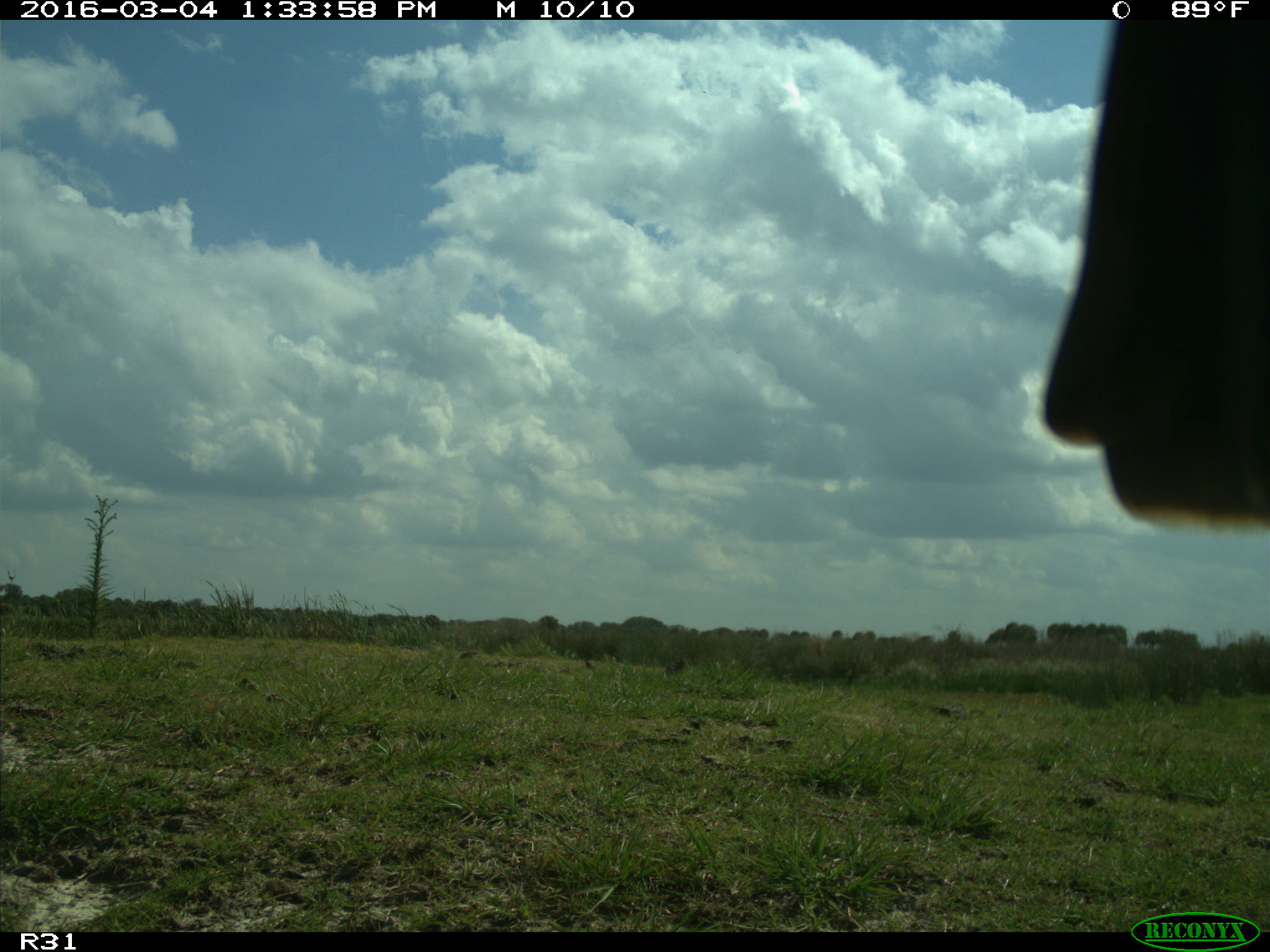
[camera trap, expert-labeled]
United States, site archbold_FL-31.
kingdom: Animalia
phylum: Chordata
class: Aves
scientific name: Aves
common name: birds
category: unidentified bird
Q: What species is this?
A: Unidentified bird (birds) (Aves).